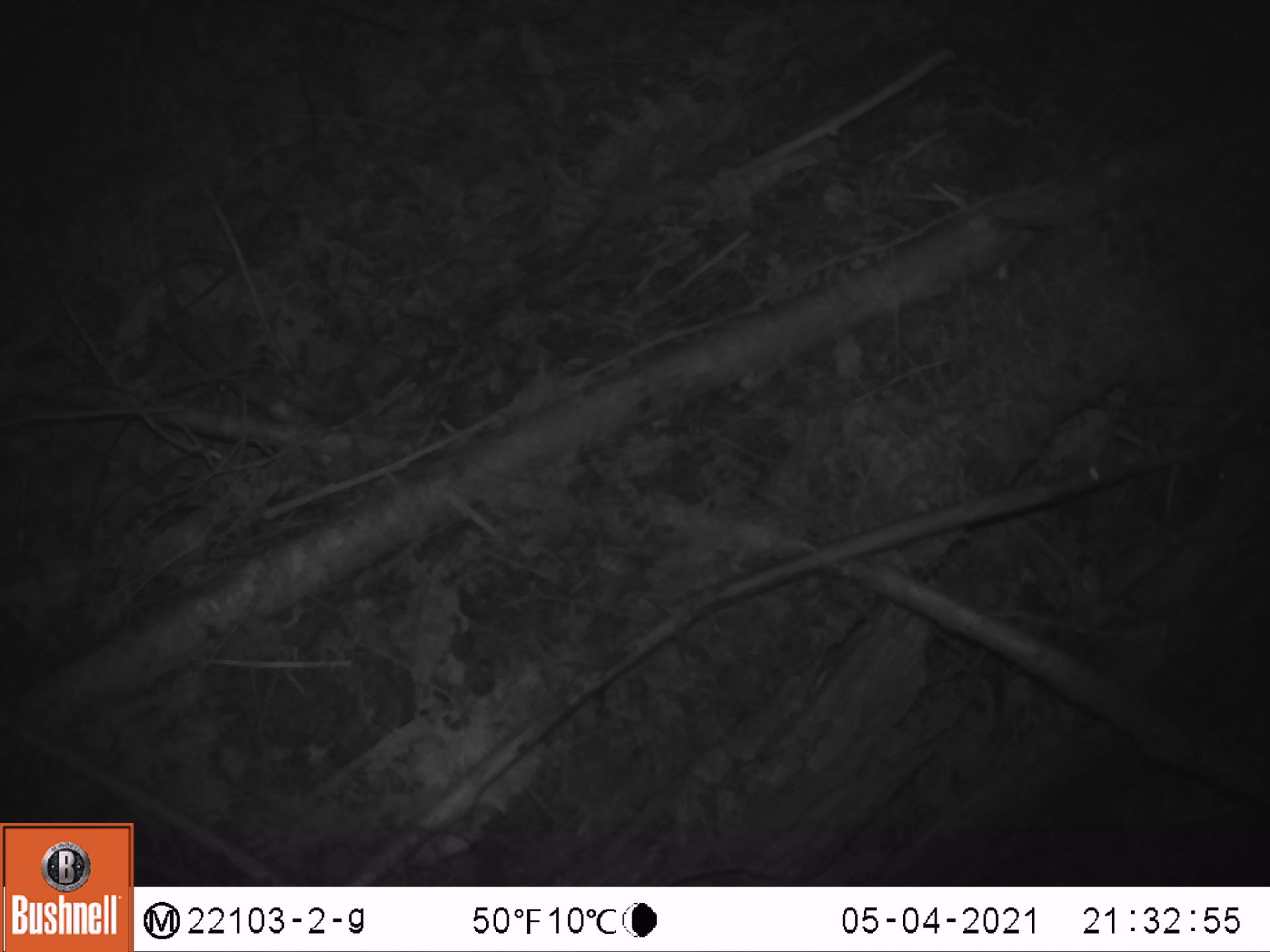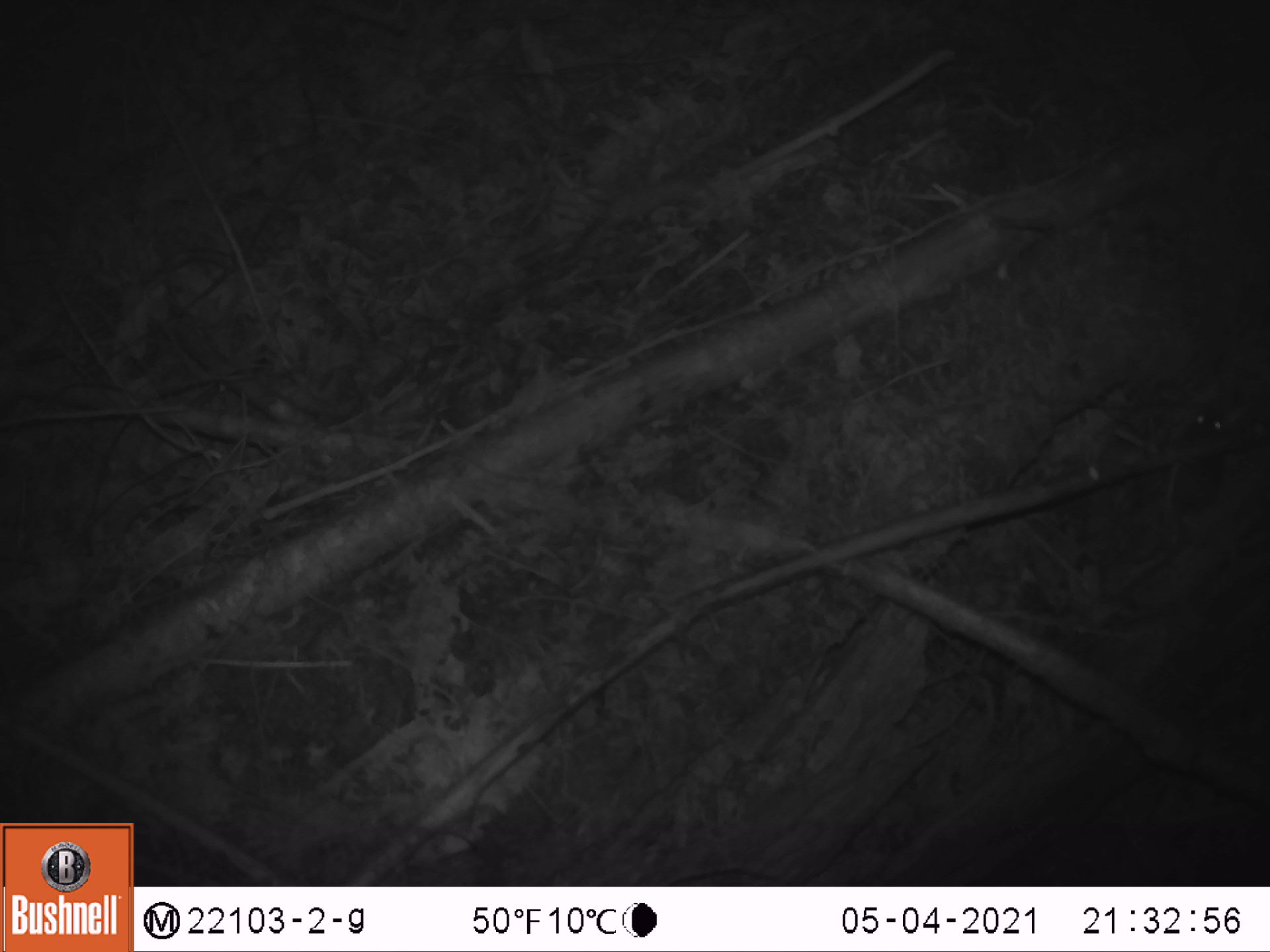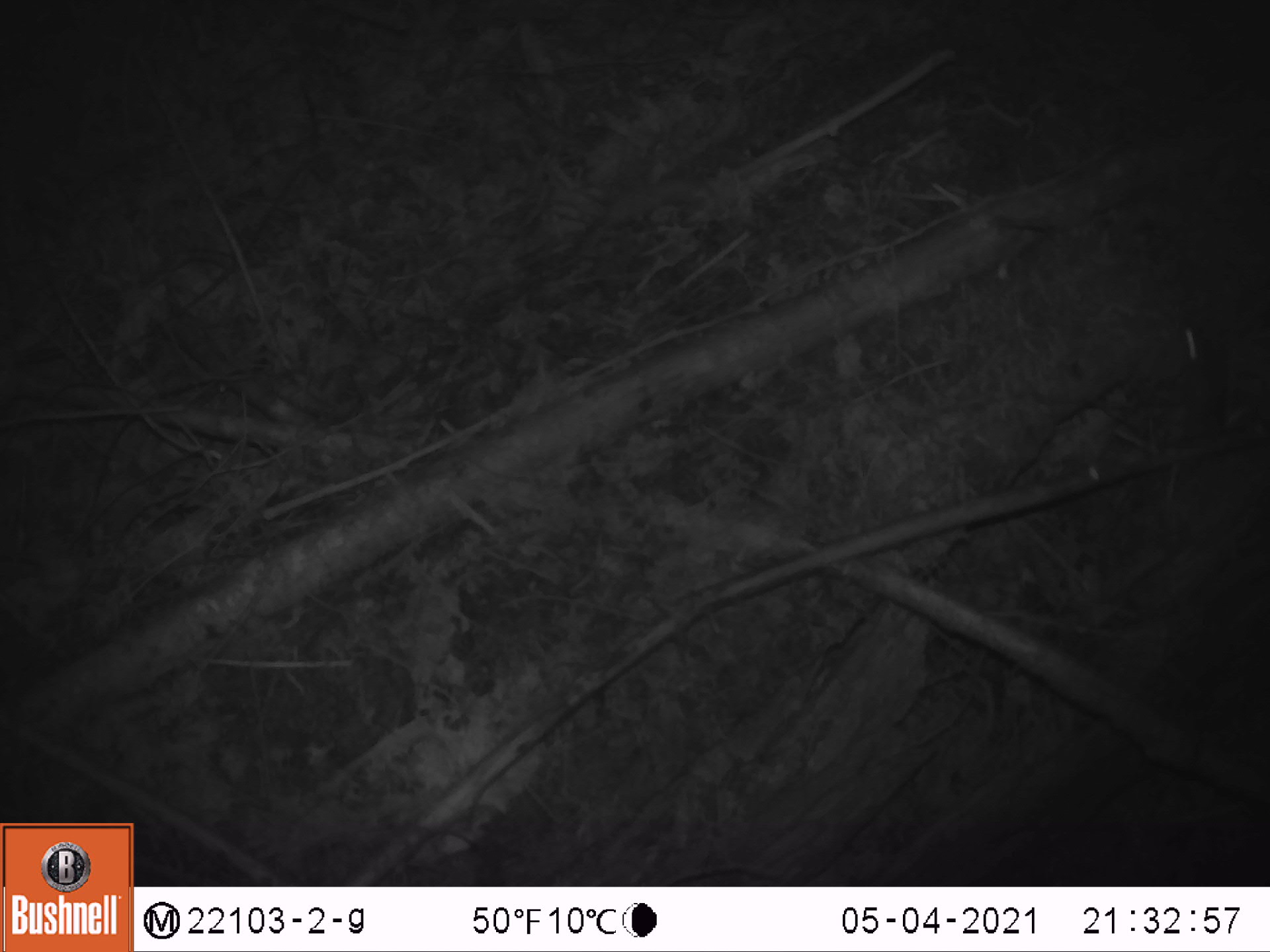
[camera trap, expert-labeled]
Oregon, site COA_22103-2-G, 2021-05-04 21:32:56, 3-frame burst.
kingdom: Animalia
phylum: Chordata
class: Mammalia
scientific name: Mammalia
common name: small mammal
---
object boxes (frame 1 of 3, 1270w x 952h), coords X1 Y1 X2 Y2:
small mammal: 1087 422 1256 577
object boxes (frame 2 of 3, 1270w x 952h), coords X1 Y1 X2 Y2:
small mammal: 1120 385 1252 578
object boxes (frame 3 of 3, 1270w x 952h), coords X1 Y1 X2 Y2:
small mammal: 1143 268 1261 534